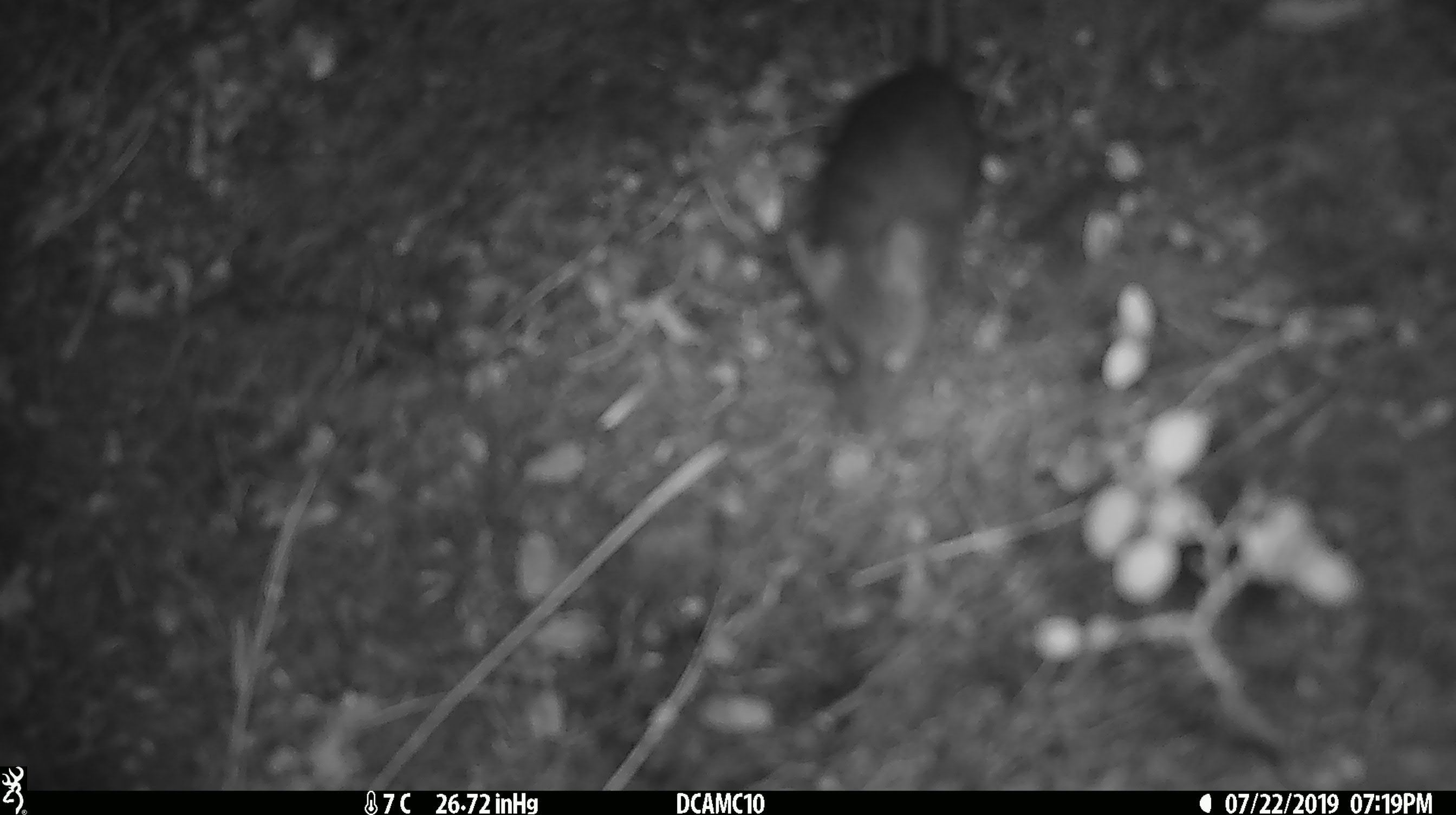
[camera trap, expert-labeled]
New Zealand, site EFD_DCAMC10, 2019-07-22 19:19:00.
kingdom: Animalia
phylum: Chordata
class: Mammalia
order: Rodentia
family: Muridae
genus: Mus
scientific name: Mus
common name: mouse